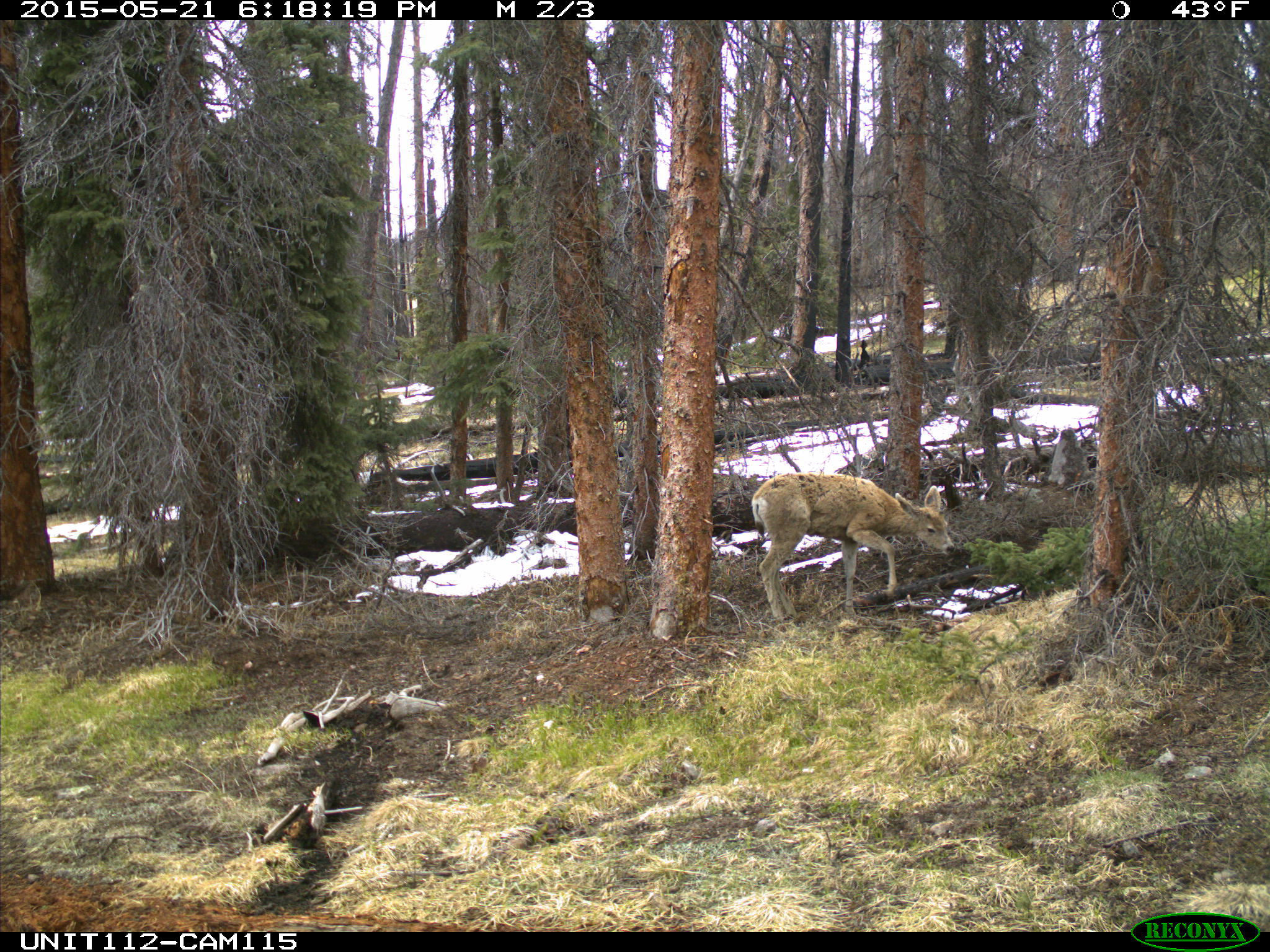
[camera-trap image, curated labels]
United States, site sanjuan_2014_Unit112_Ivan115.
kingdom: Animalia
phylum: Chordata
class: Mammalia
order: Artiodactyla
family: Cervidae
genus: Odocoileus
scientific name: Odocoileus hemionus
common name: mule deer